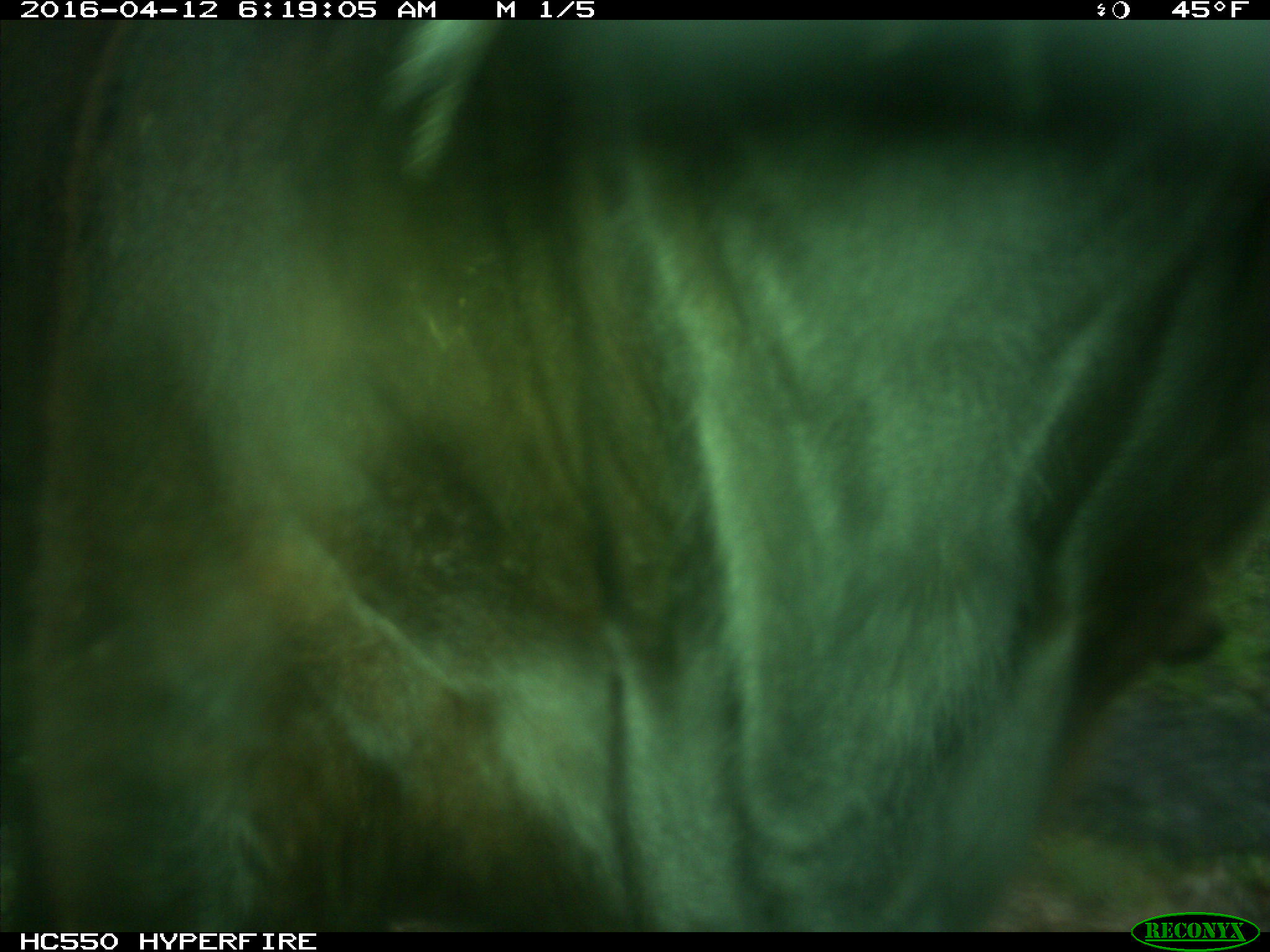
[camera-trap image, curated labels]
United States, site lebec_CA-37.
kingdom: Animalia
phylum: Chordata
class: Mammalia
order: Artiodactyla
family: Bovidae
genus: Bos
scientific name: Bos taurus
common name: domestic cow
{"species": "Bos taurus (domestic cow)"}